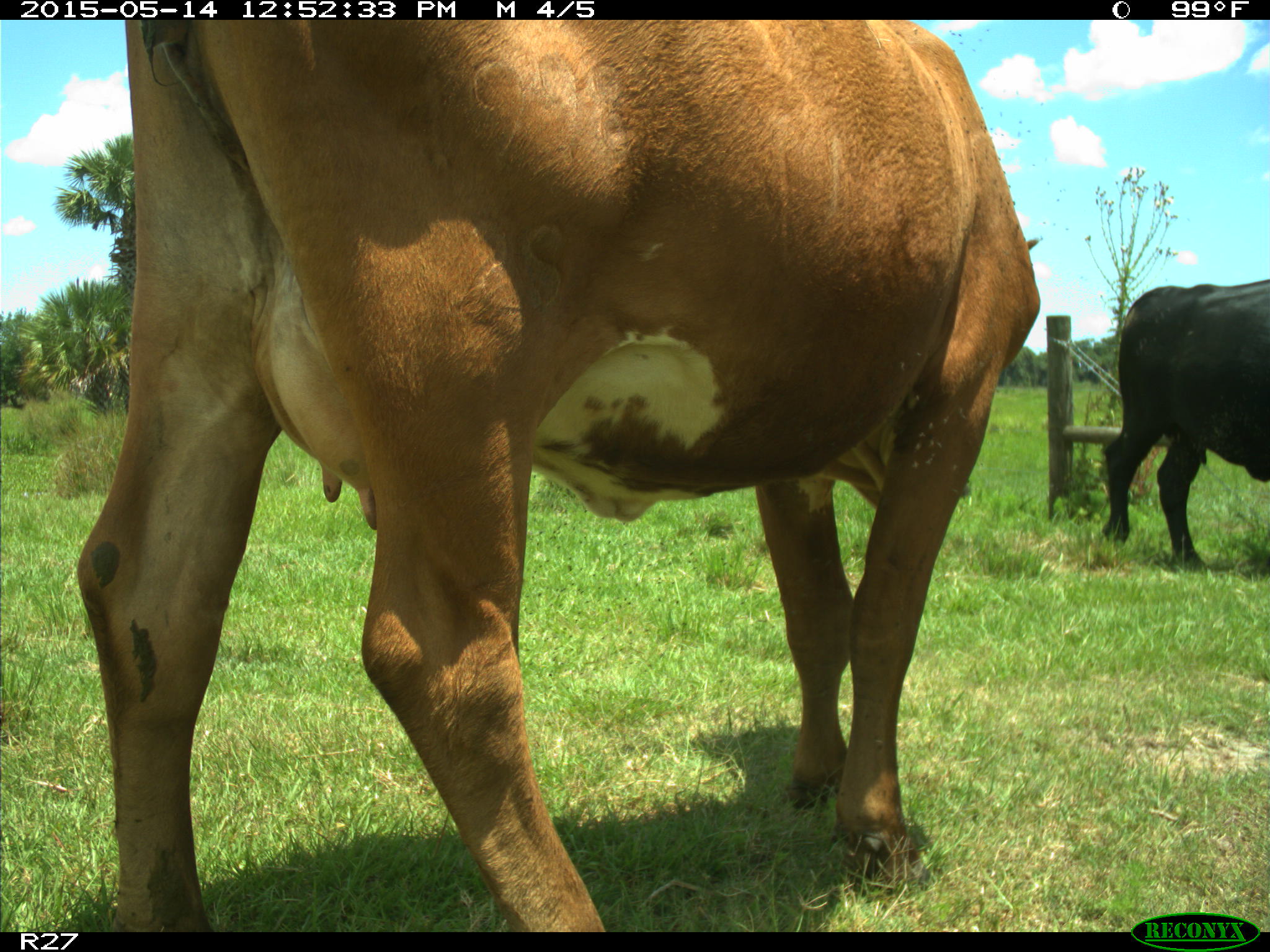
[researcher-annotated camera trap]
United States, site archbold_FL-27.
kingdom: Animalia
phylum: Chordata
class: Mammalia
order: Artiodactyla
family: Bovidae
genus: Bos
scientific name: Bos taurus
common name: domestic cow